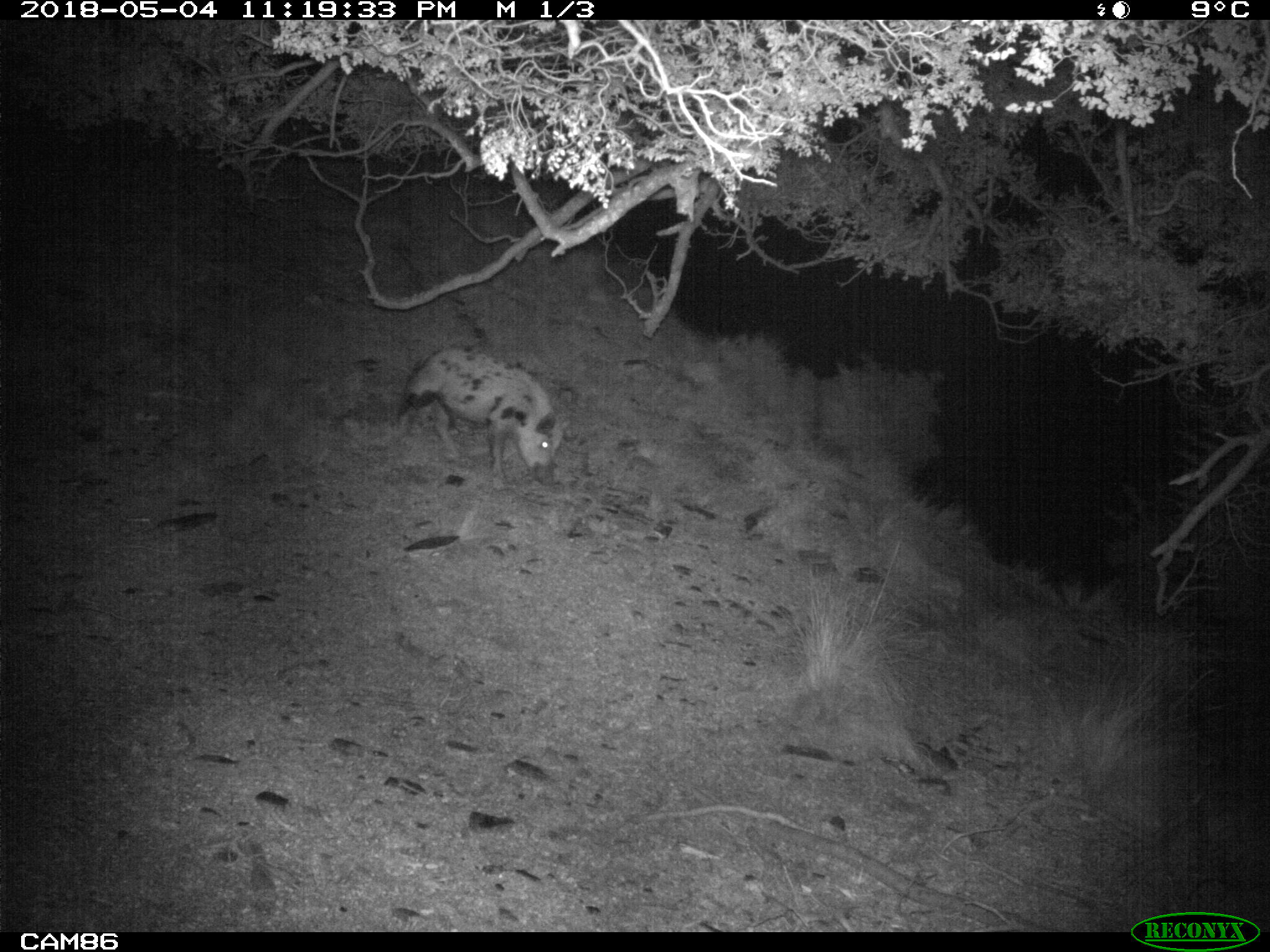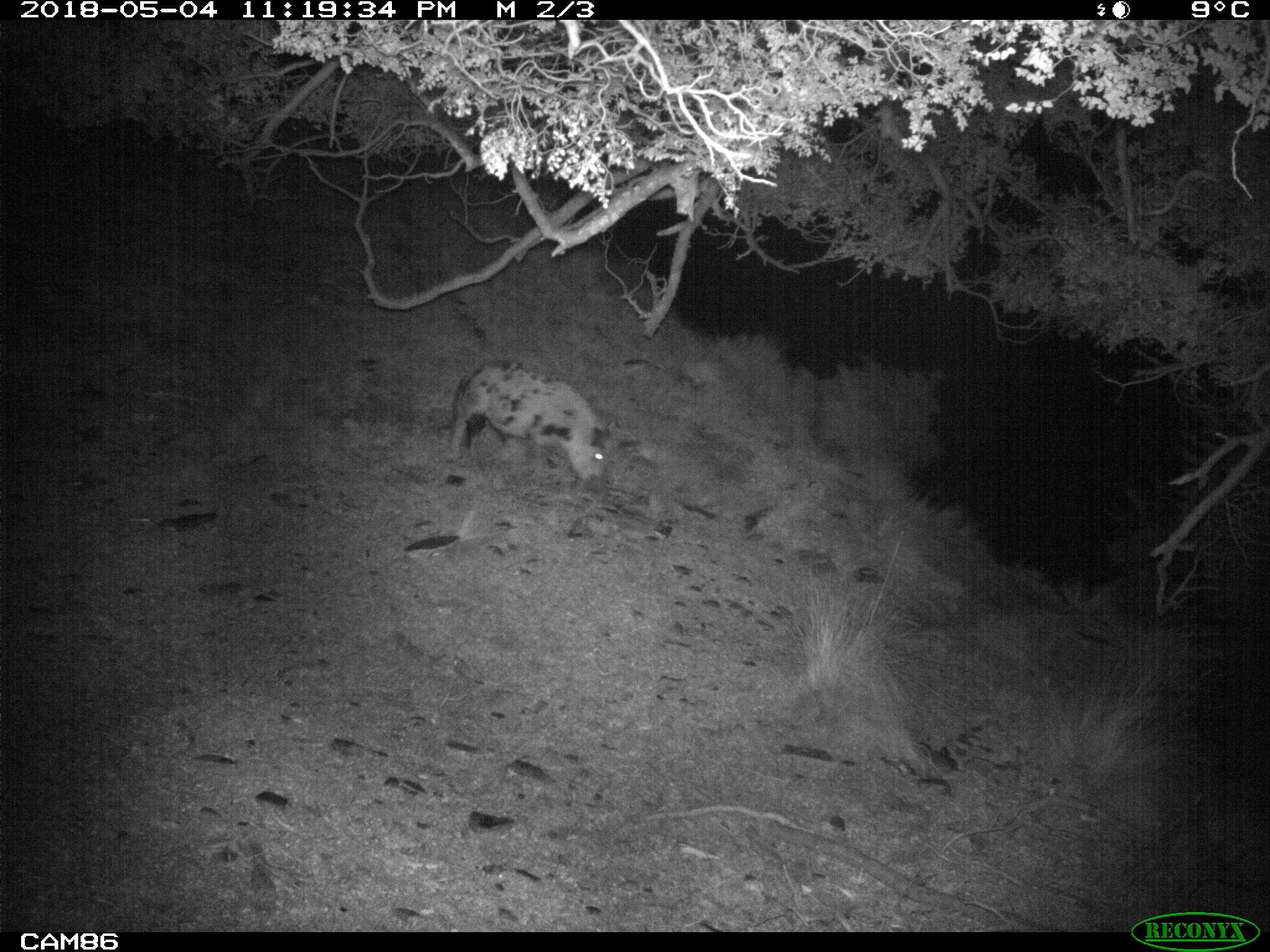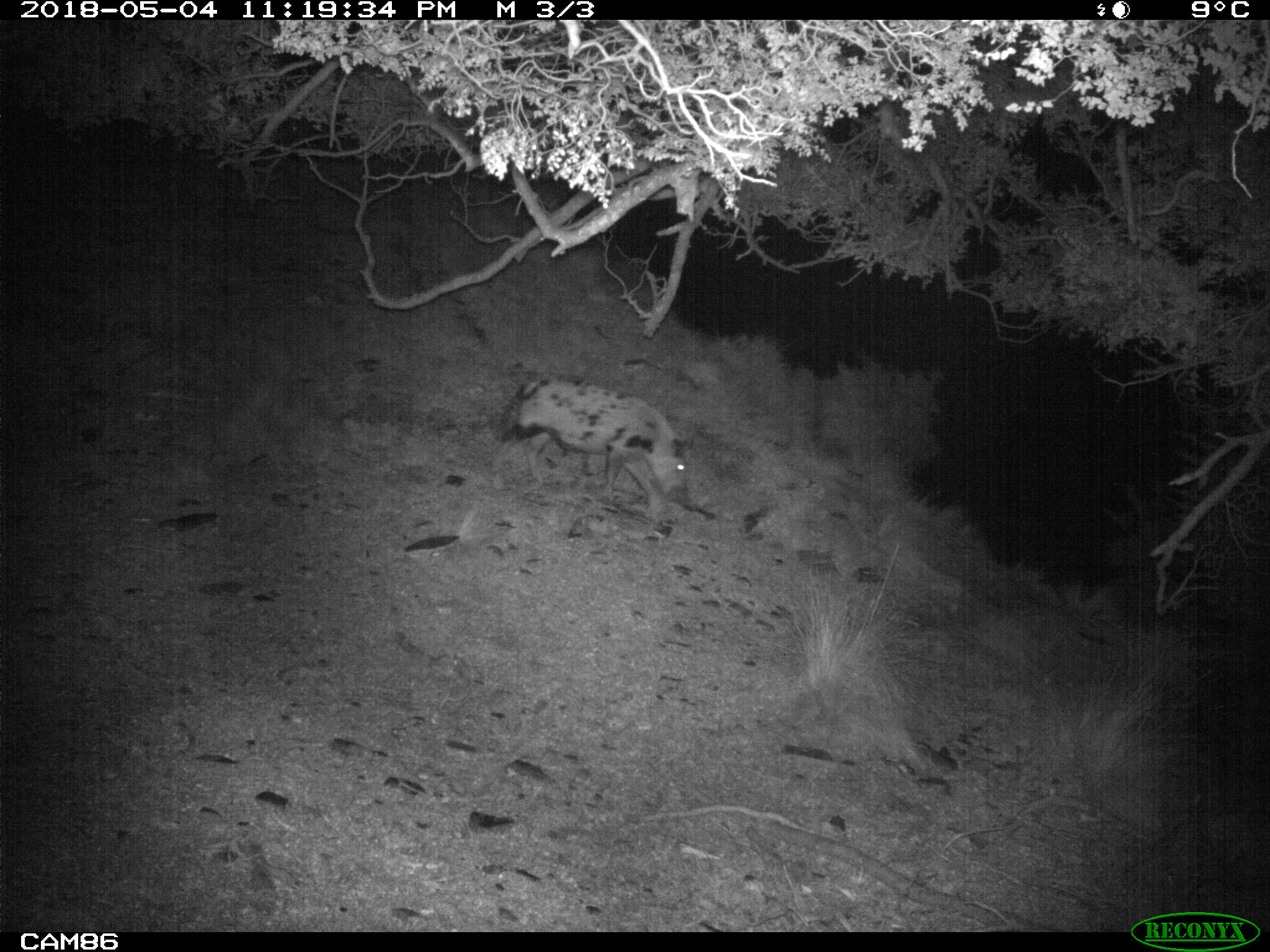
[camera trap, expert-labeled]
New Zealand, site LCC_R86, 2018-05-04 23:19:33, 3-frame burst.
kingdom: Animalia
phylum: Chordata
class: Mammalia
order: Artiodactyla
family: Suidae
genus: Sus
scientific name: Sus scrofa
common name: pig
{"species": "pig (Sus scrofa)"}